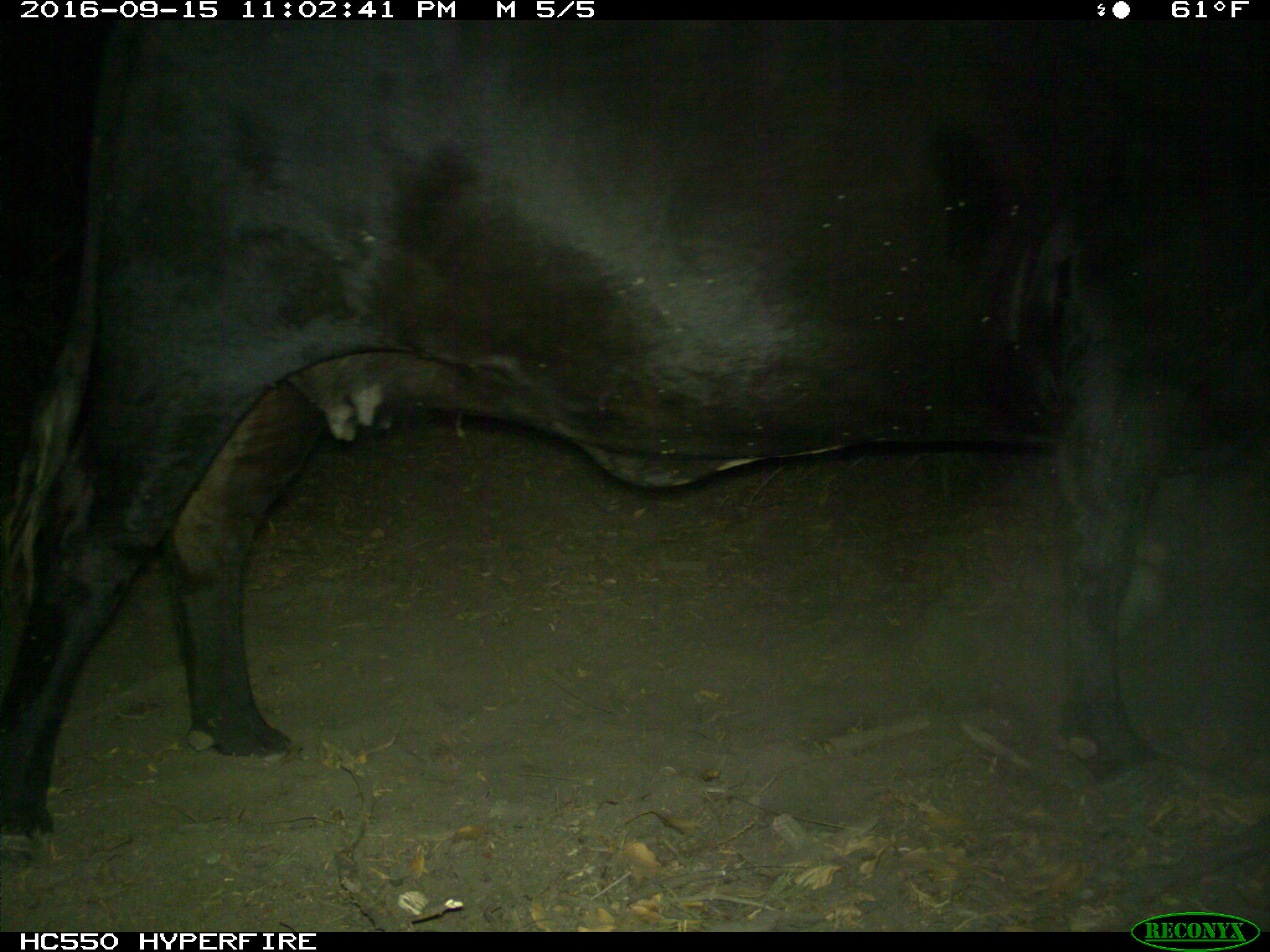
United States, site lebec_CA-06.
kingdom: Animalia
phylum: Chordata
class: Mammalia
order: Artiodactyla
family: Bovidae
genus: Bos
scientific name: Bos taurus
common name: domestic cow